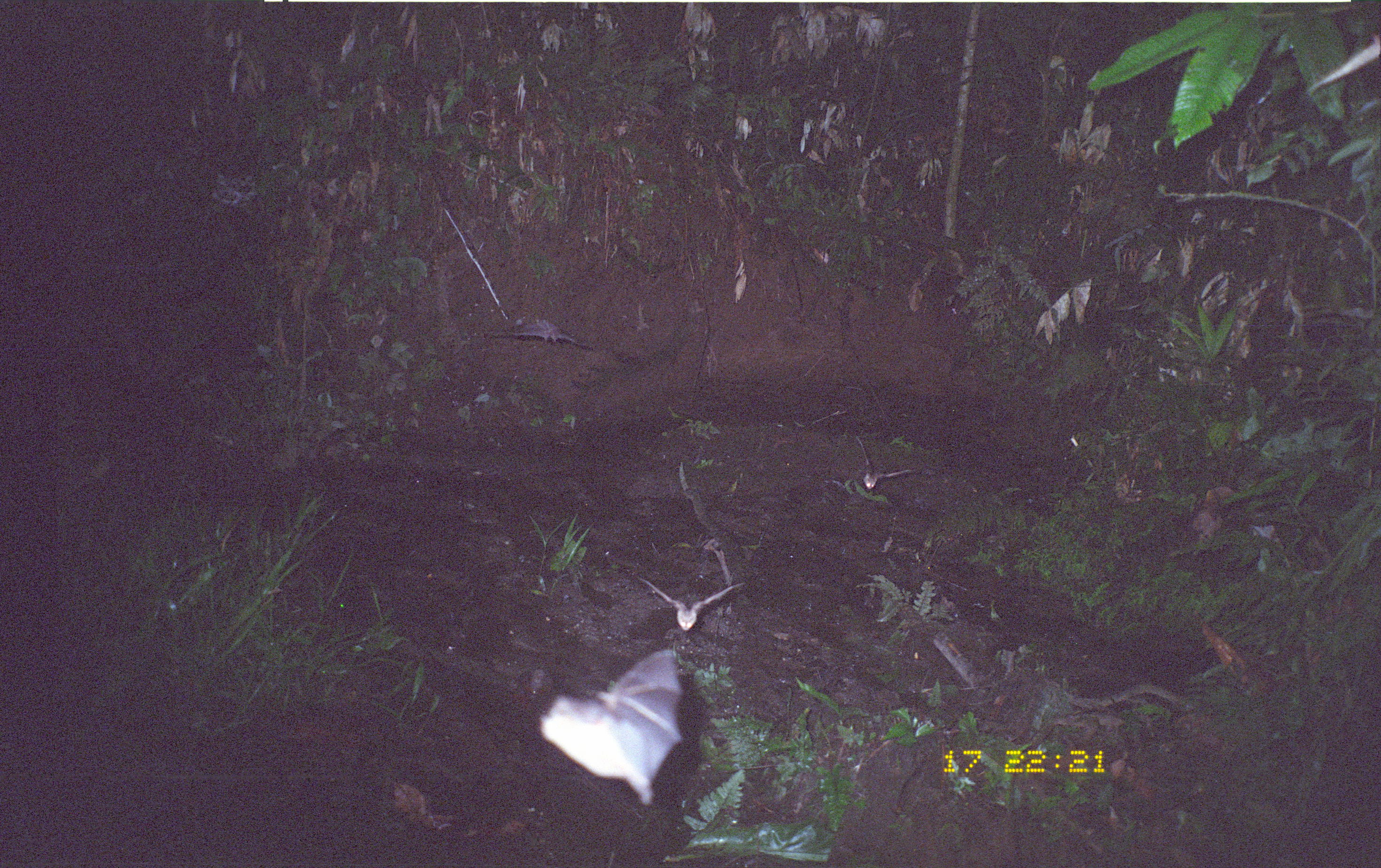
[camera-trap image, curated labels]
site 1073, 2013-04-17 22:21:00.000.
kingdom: Animalia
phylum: Chordata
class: Mammalia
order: Chiroptera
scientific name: Chiroptera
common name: bats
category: unknown bat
Unknown bat (bats) (Chiroptera).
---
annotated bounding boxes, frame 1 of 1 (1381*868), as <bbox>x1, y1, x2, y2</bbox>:
unknown bat: <bbox>540, 648, 684, 805</bbox>; <bbox>641, 578, 743, 630</bbox>; <bbox>857, 438, 916, 489</bbox>; <bbox>489, 317, 581, 346</bbox>; <bbox>704, 538, 732, 586</bbox>